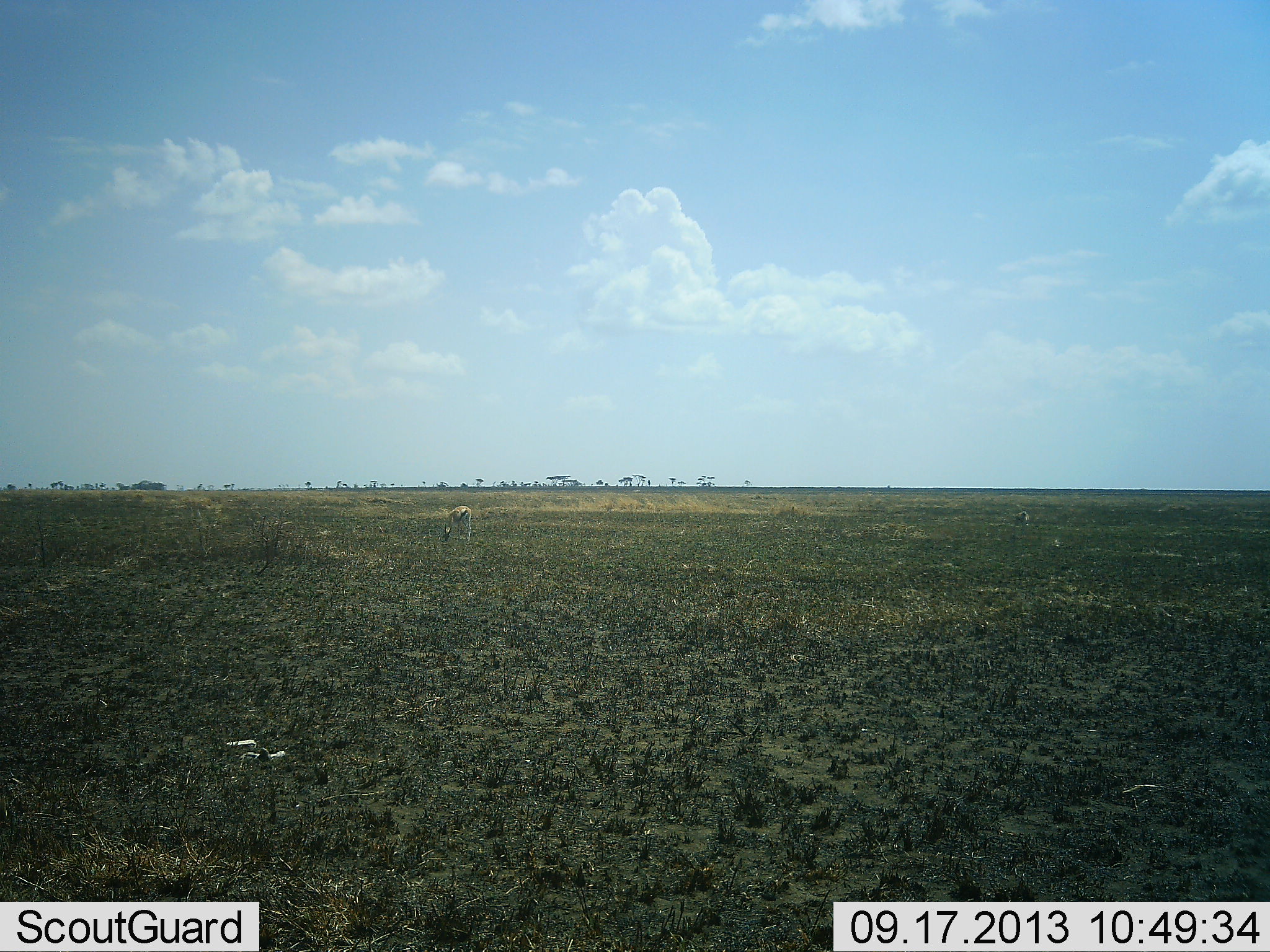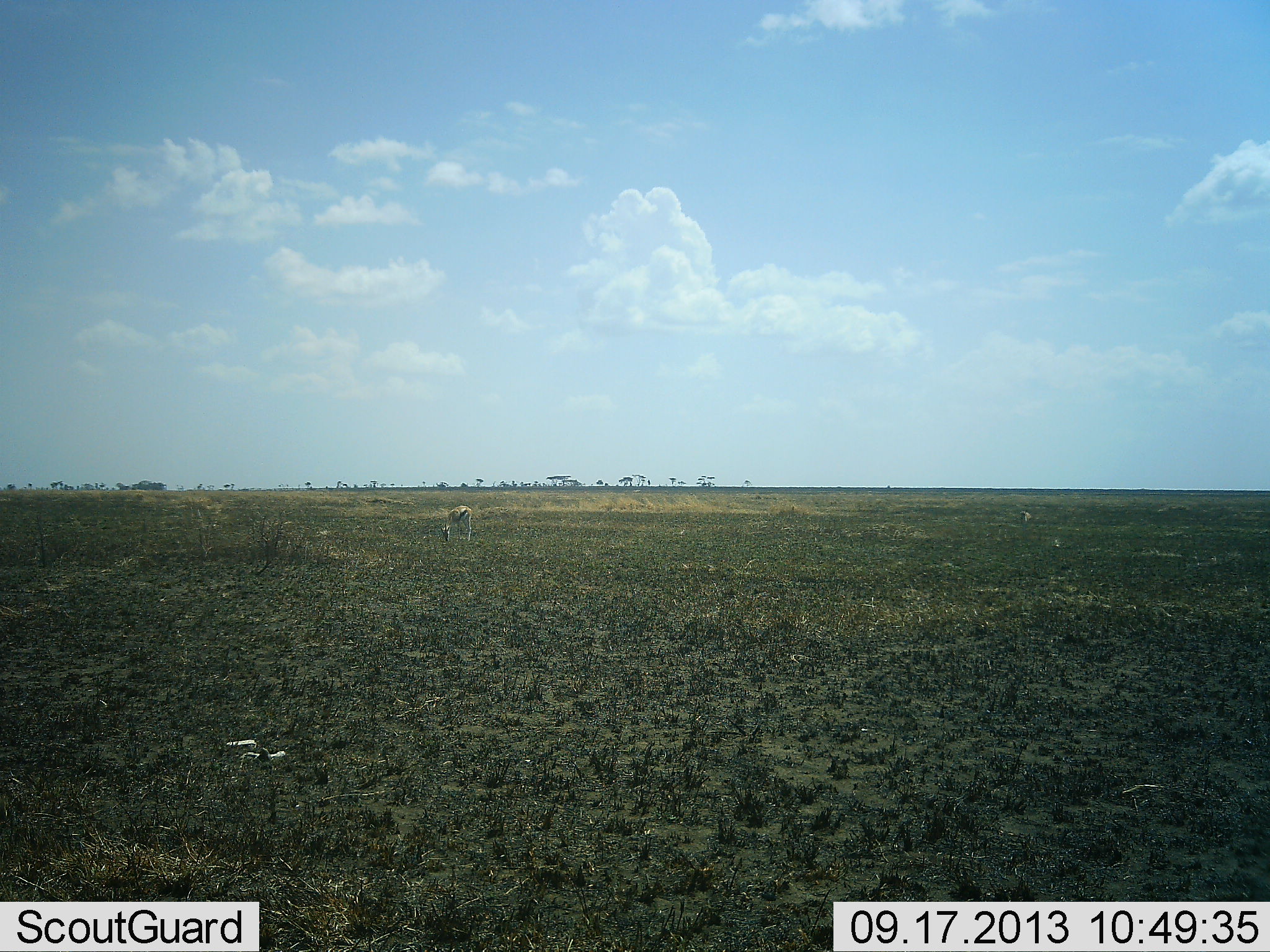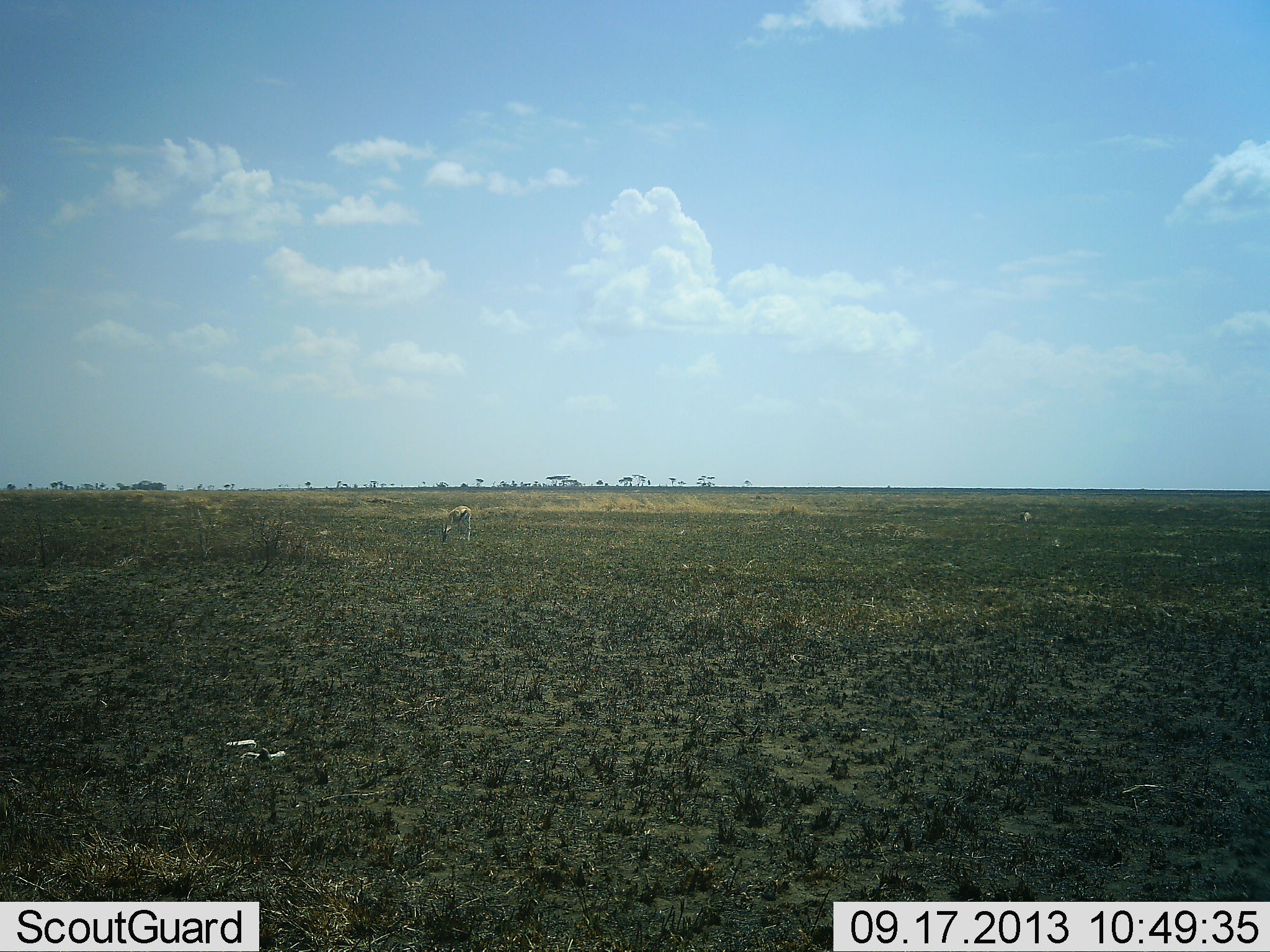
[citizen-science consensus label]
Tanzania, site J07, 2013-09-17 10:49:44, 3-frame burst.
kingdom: Animalia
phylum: Chordata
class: Mammalia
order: Artiodactyla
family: Bovidae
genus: Eudorcas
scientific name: Eudorcas thomsonii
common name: thomson's gazelle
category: gazellethomsons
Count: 2.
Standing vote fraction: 33%.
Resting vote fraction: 0%.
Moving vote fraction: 0%.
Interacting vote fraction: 0%.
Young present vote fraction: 0%.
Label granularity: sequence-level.